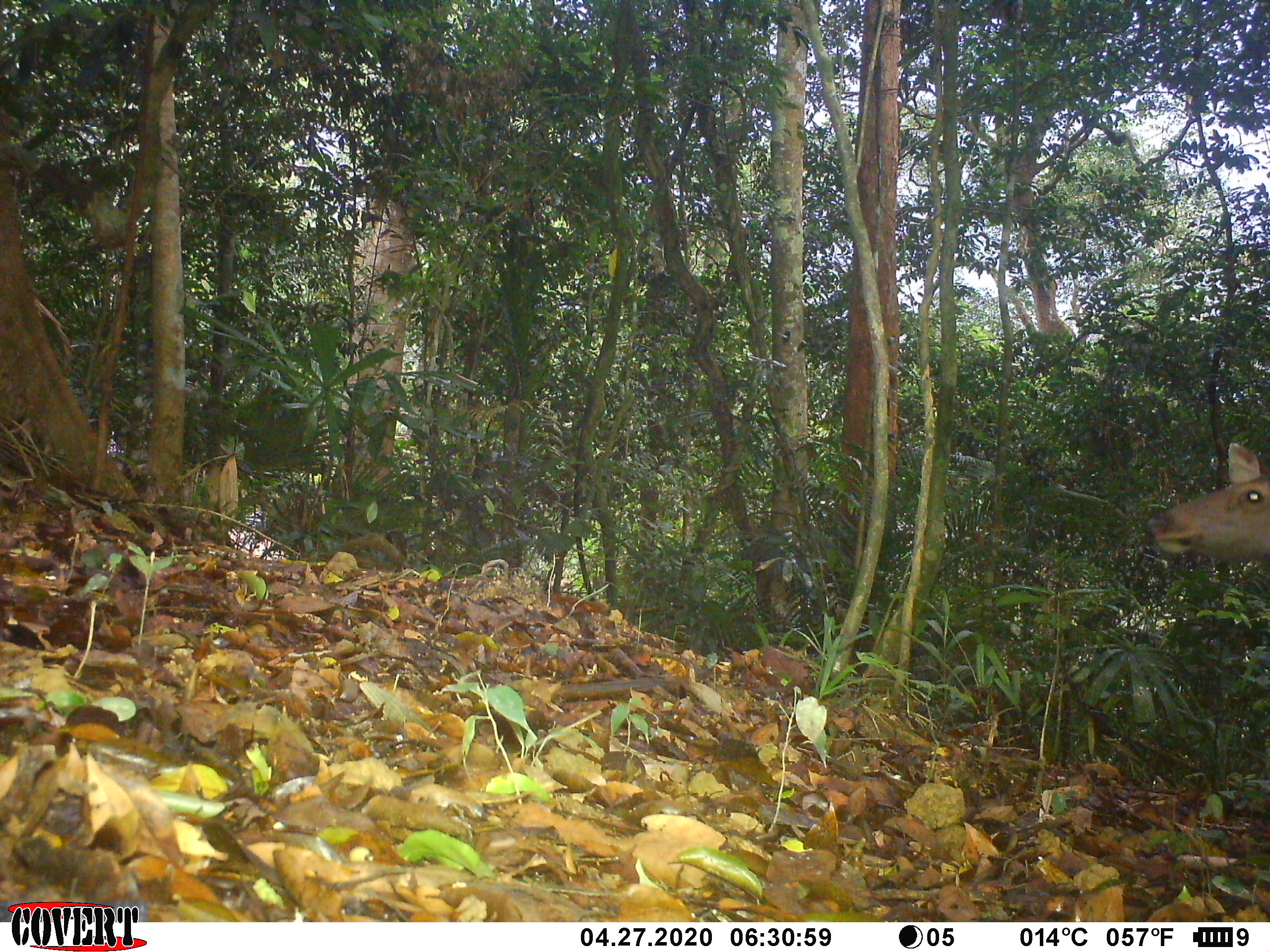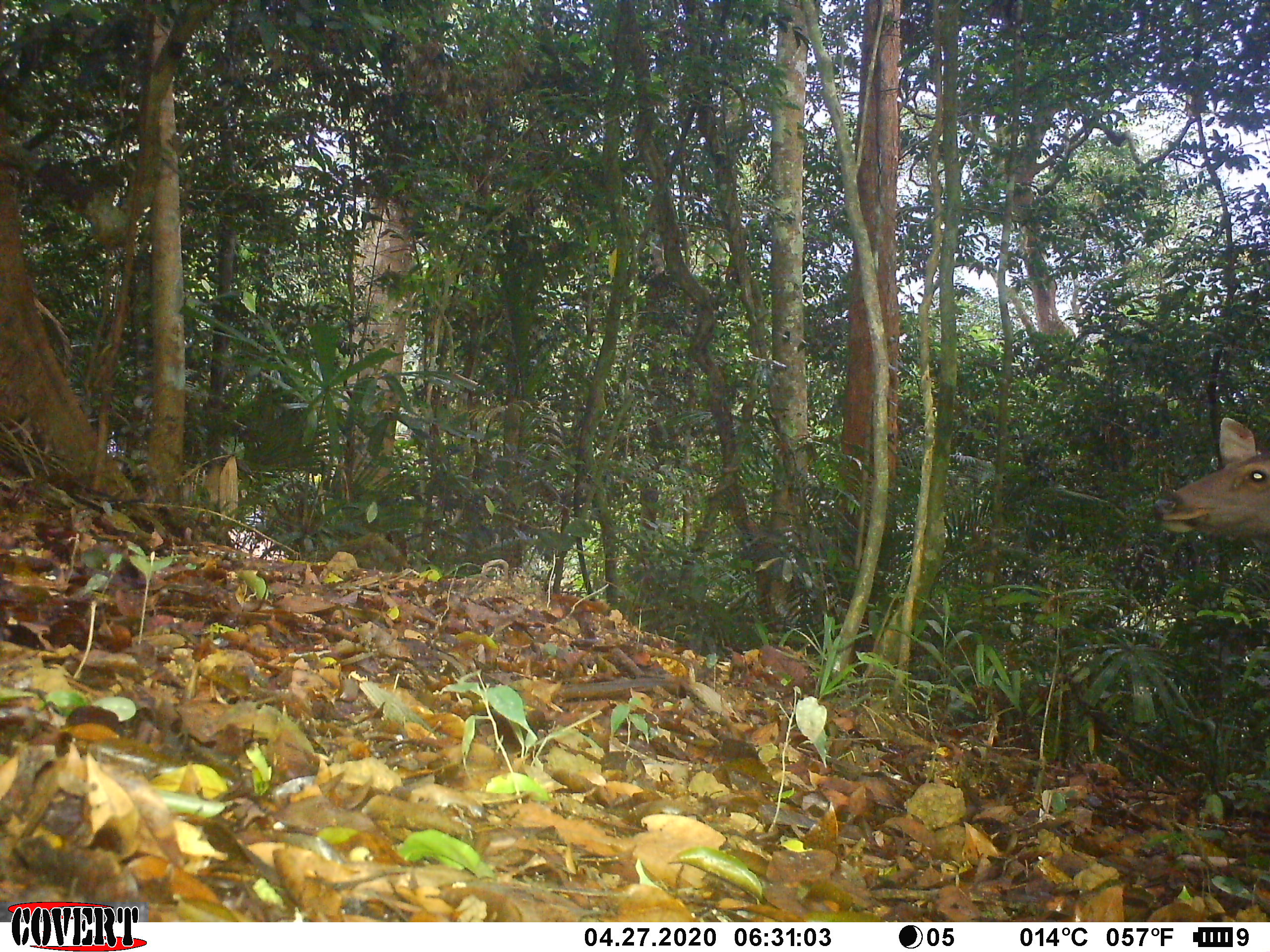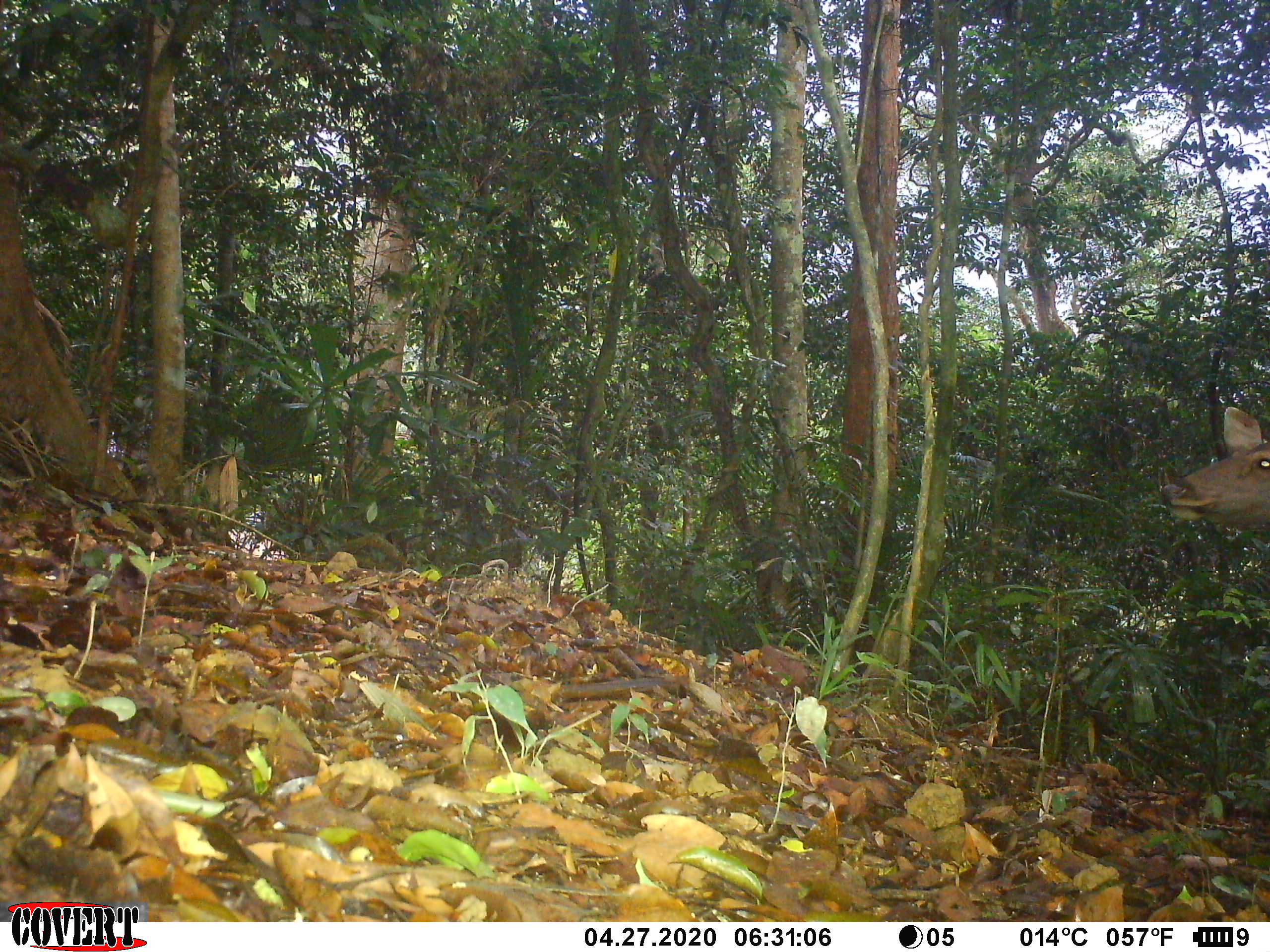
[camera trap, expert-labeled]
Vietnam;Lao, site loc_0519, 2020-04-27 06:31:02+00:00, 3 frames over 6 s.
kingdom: Animalia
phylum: Chordata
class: Mammalia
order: Artiodactyla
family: Cervidae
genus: Rusa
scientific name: Rusa unicolor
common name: sambar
Sambar (Rusa unicolor). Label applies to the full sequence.